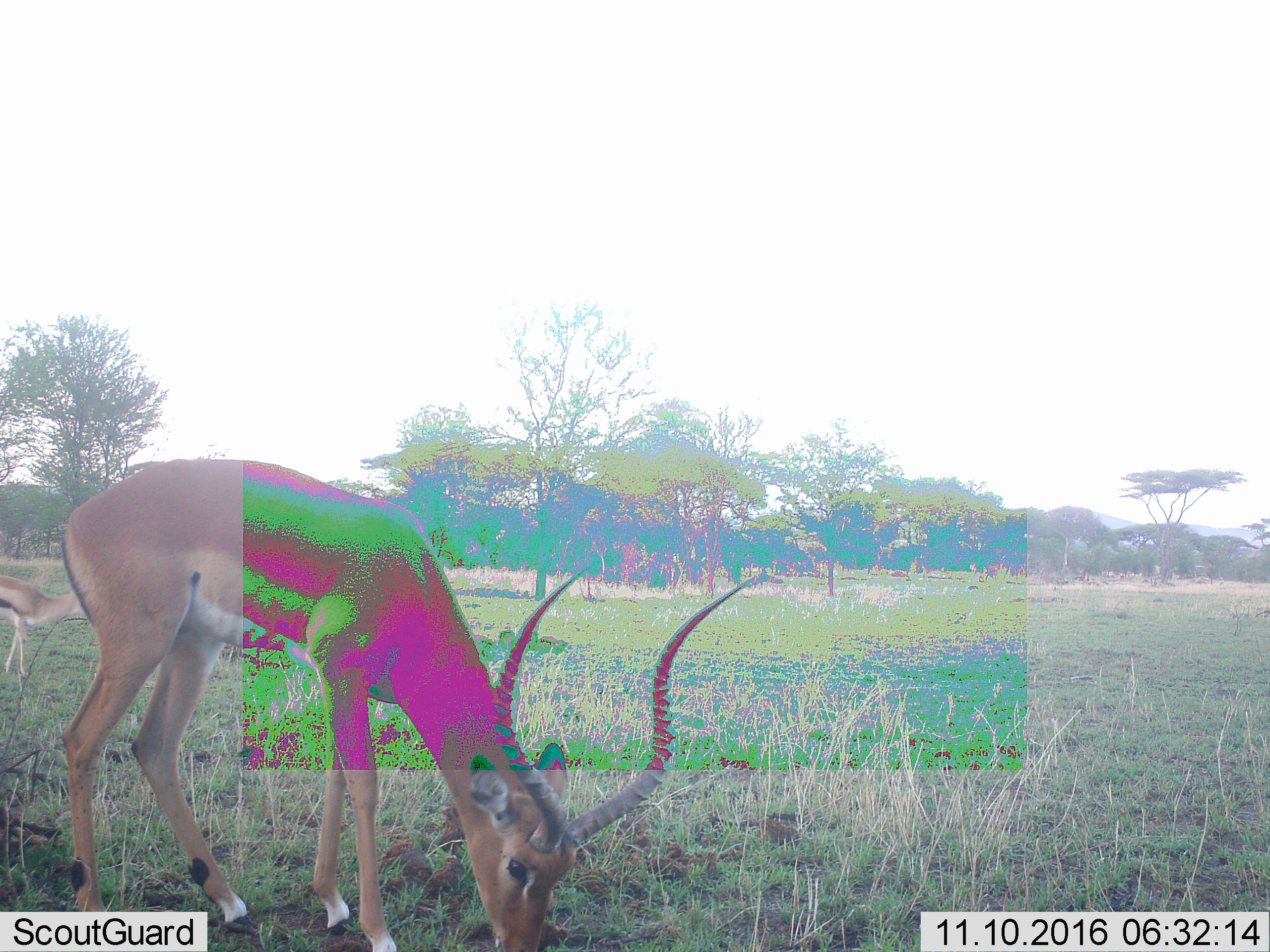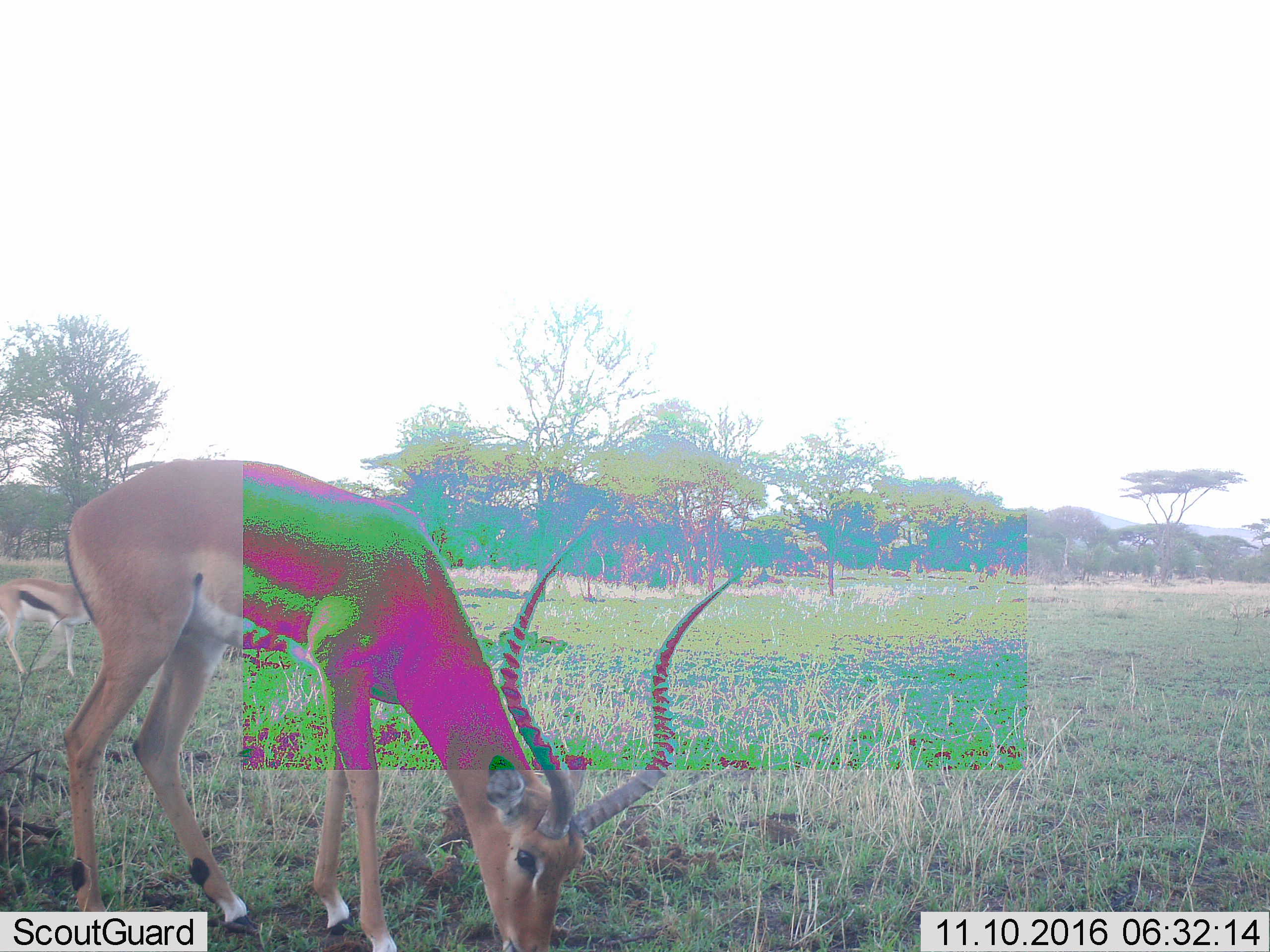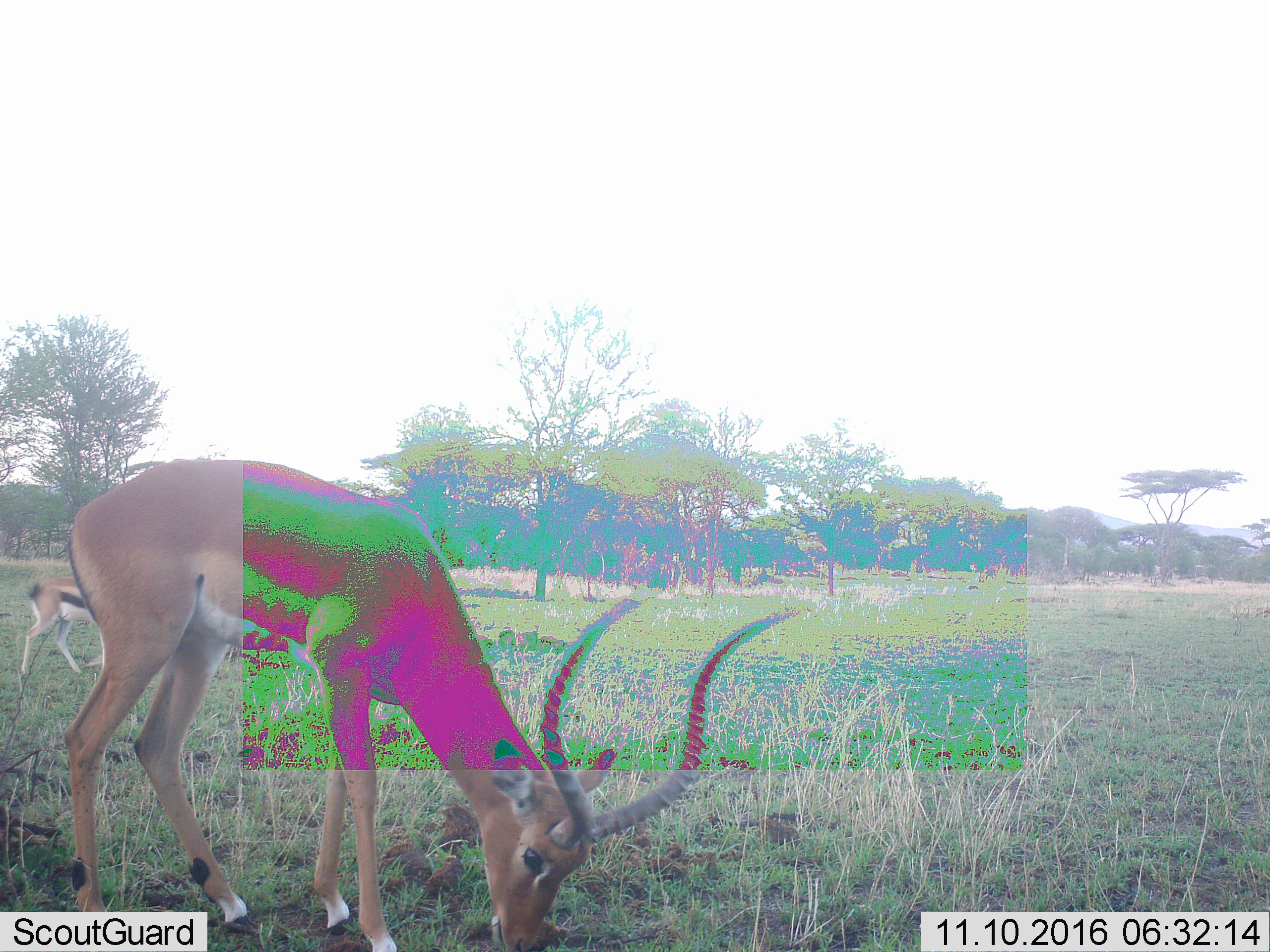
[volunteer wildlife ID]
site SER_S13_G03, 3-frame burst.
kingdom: Animalia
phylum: Chordata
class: Mammalia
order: Artiodactyla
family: Bovidae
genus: Aepyceros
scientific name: Aepyceros melampus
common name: impala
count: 1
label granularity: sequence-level